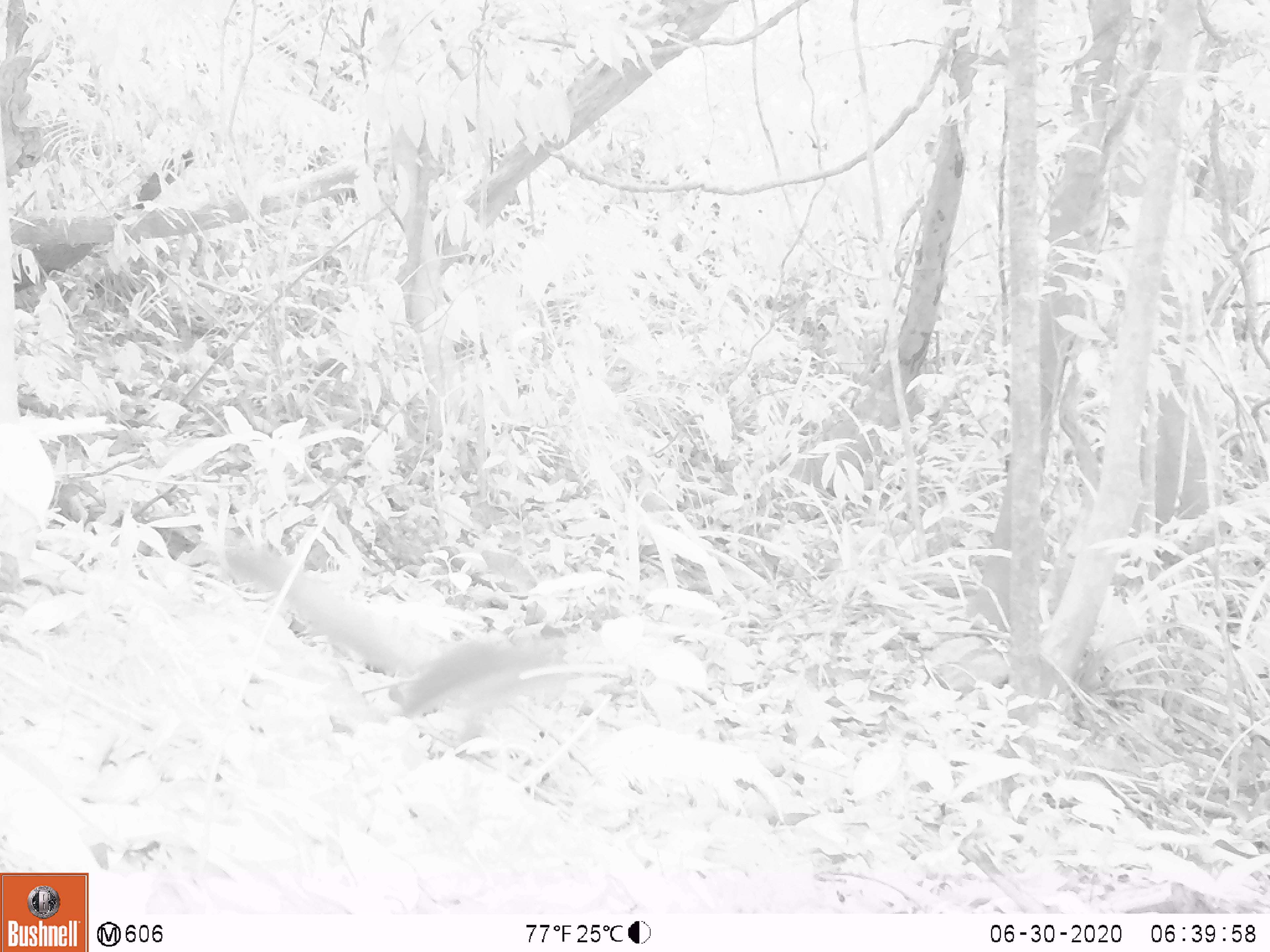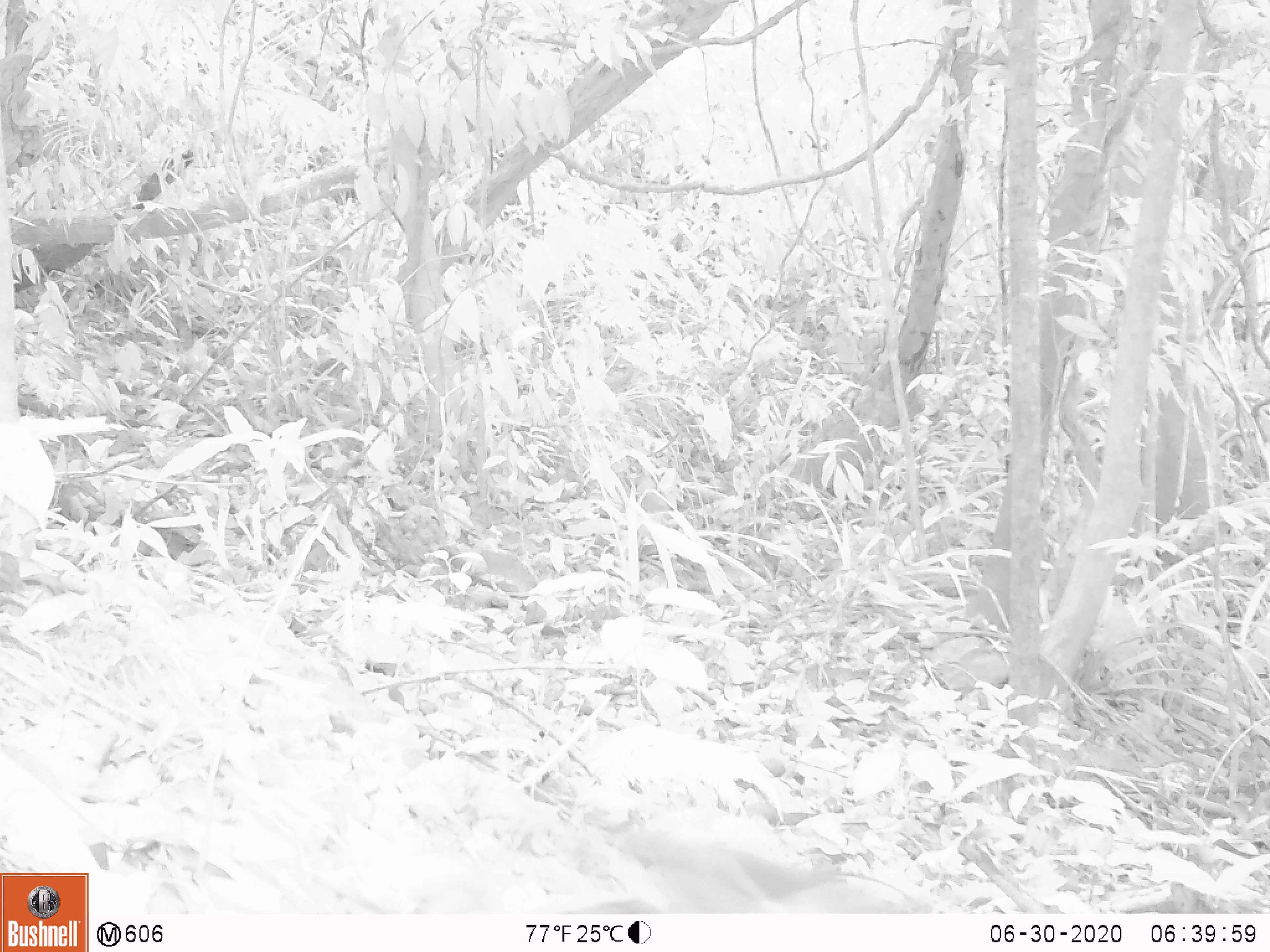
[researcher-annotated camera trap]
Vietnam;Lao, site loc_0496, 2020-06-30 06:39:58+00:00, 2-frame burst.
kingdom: Animalia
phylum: Chordata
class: Mammalia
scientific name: Mammalia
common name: mammal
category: unidentified small mammal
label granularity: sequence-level